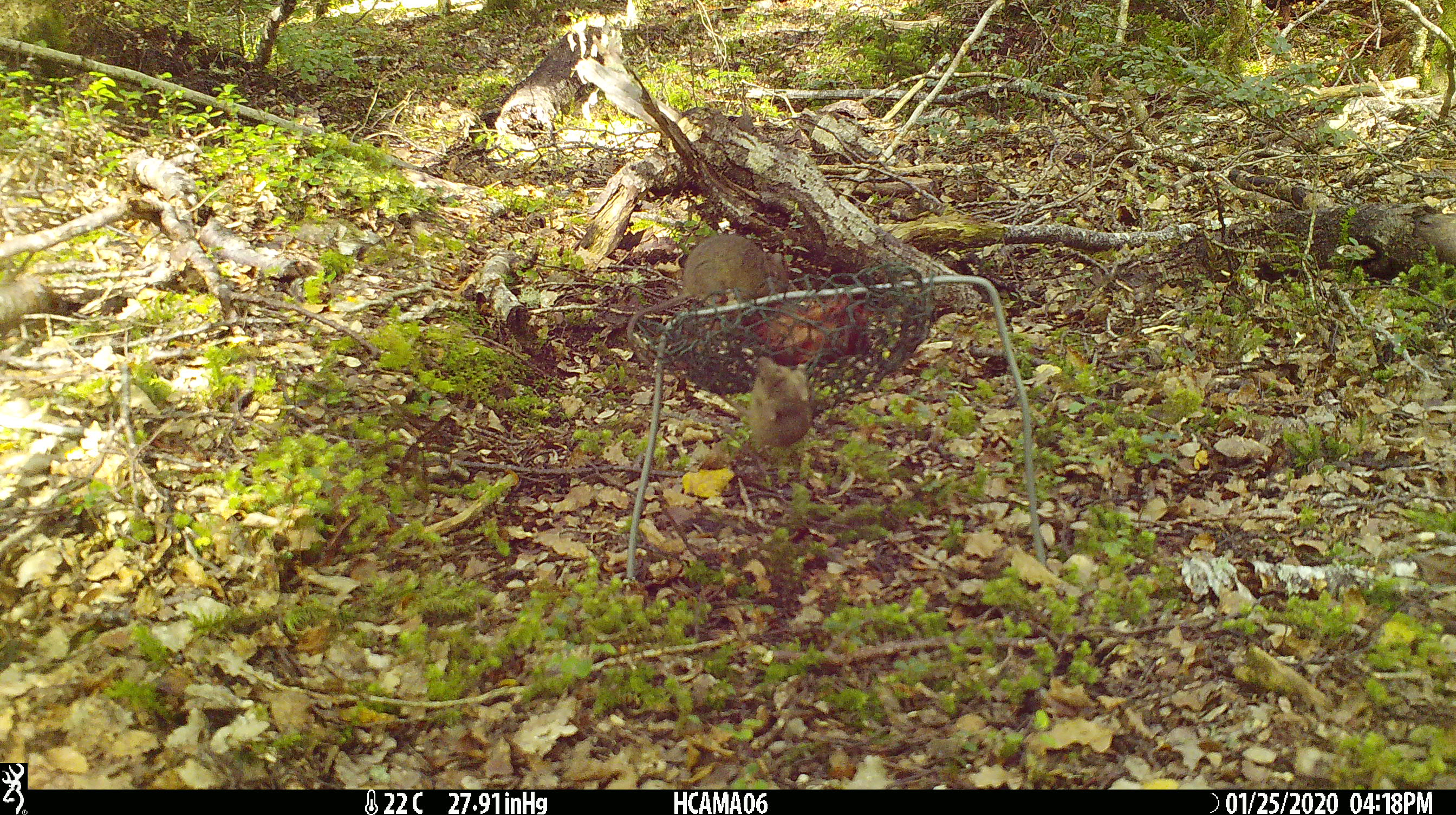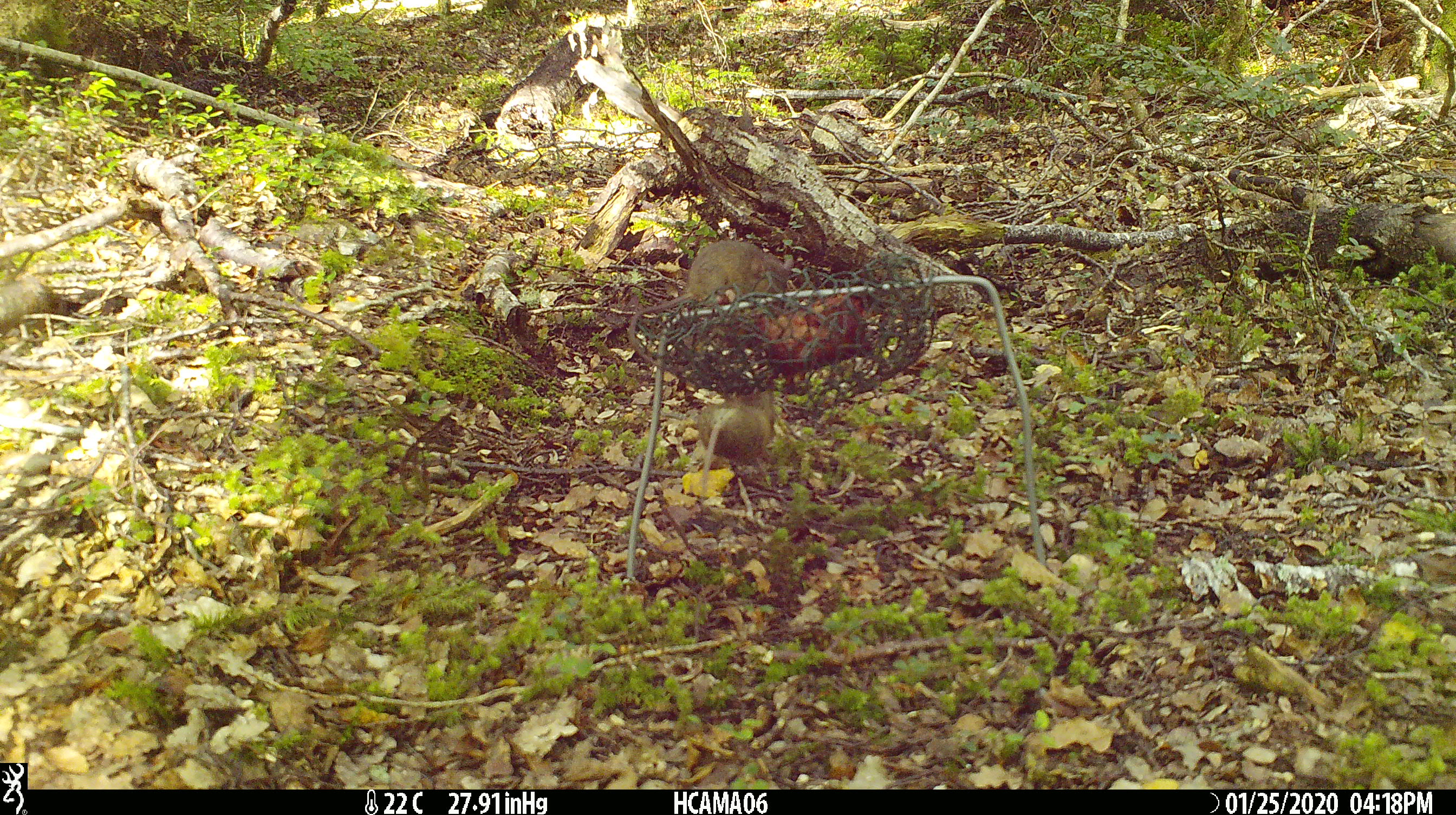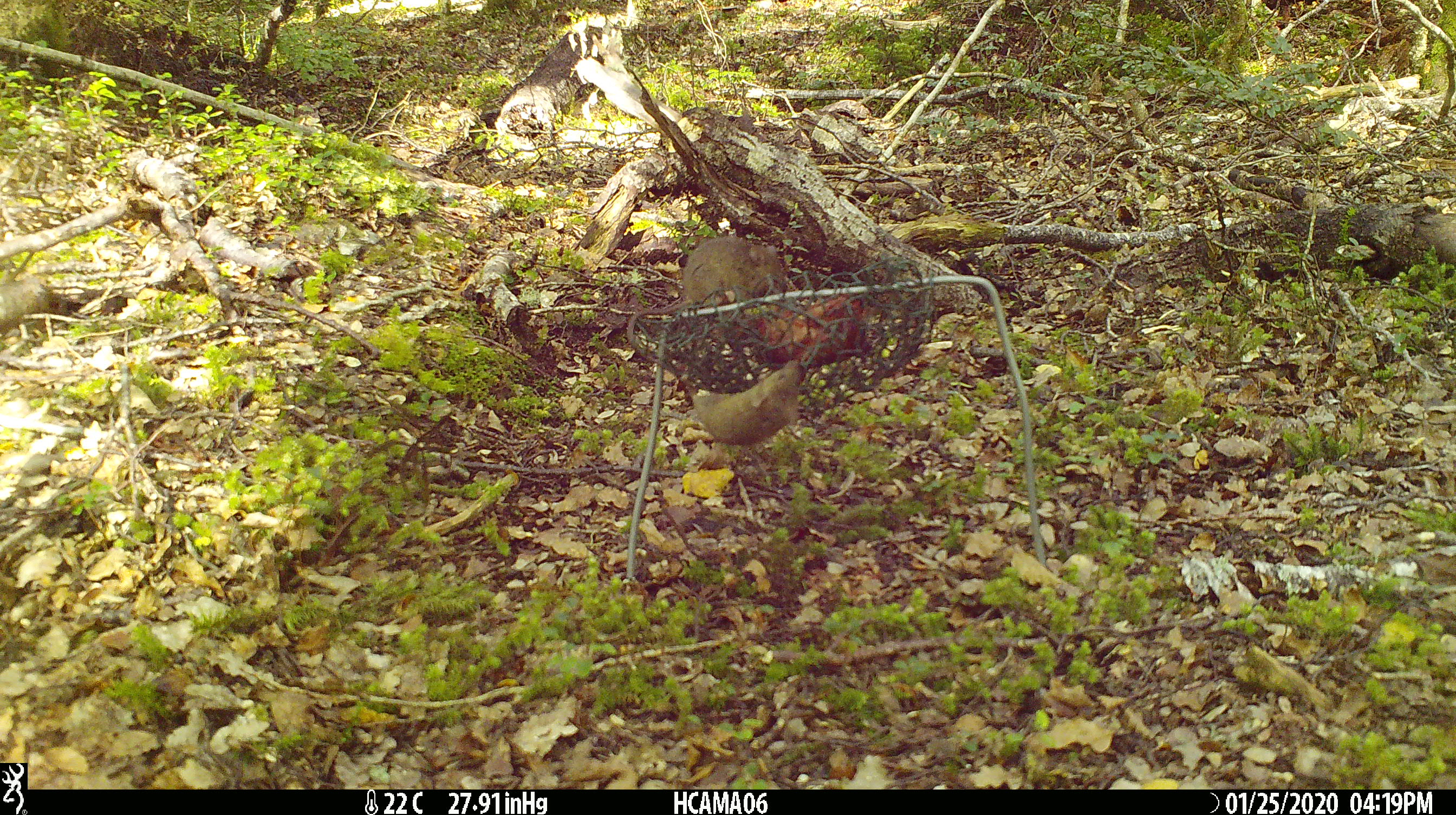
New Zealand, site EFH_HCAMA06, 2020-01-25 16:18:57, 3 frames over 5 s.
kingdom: Animalia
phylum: Chordata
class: Mammalia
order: Rodentia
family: Muridae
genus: Mus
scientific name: Mus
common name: mouse